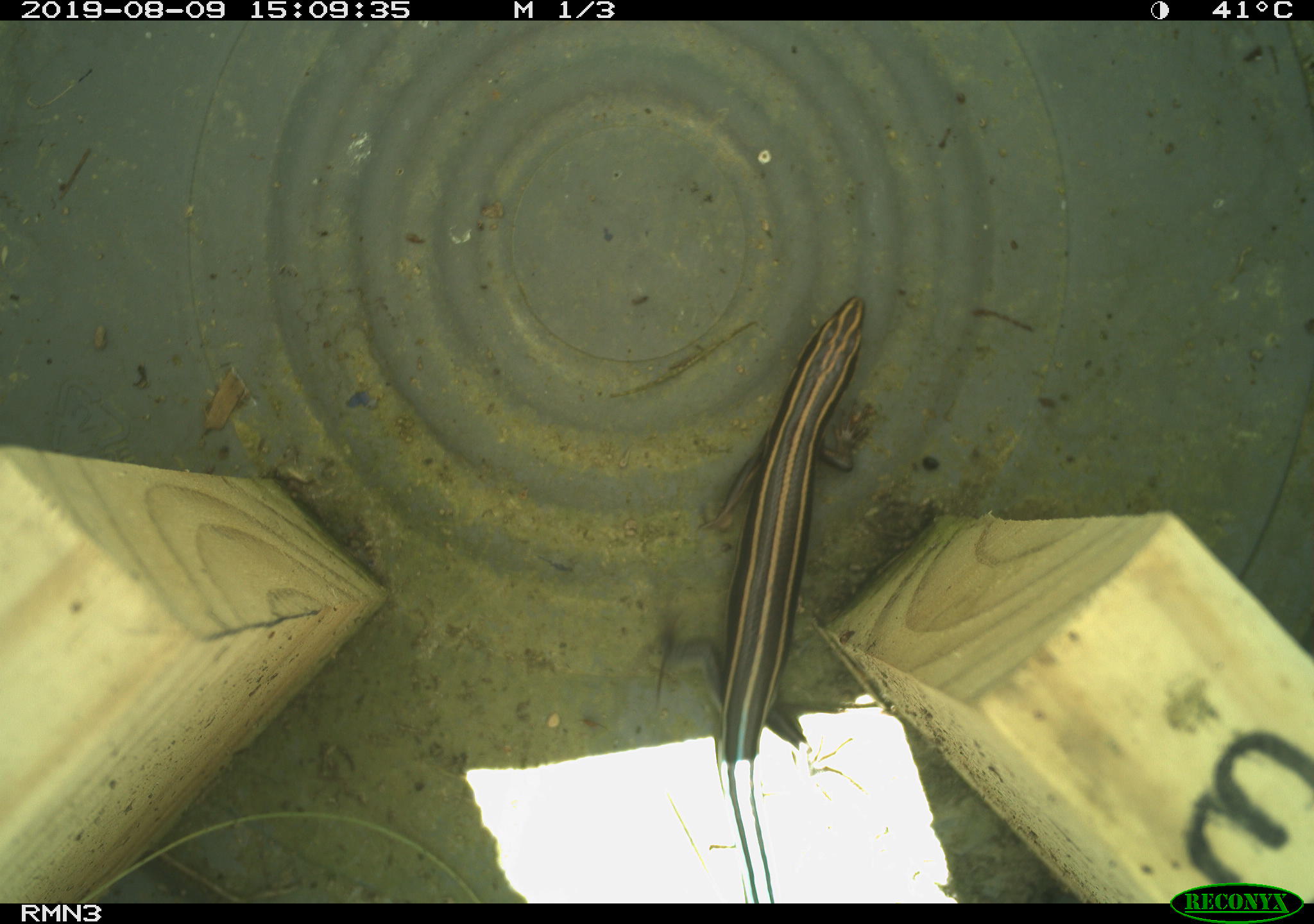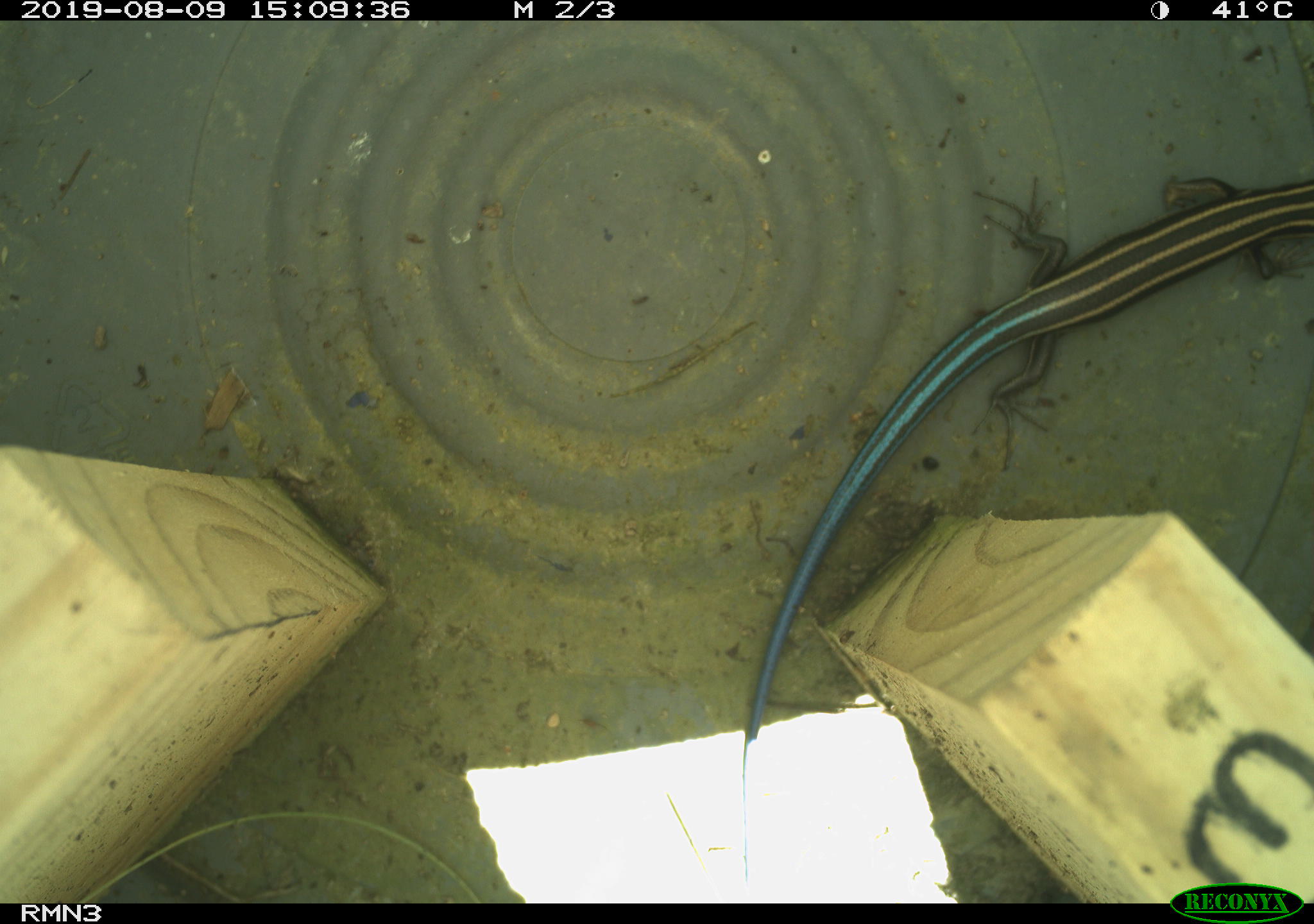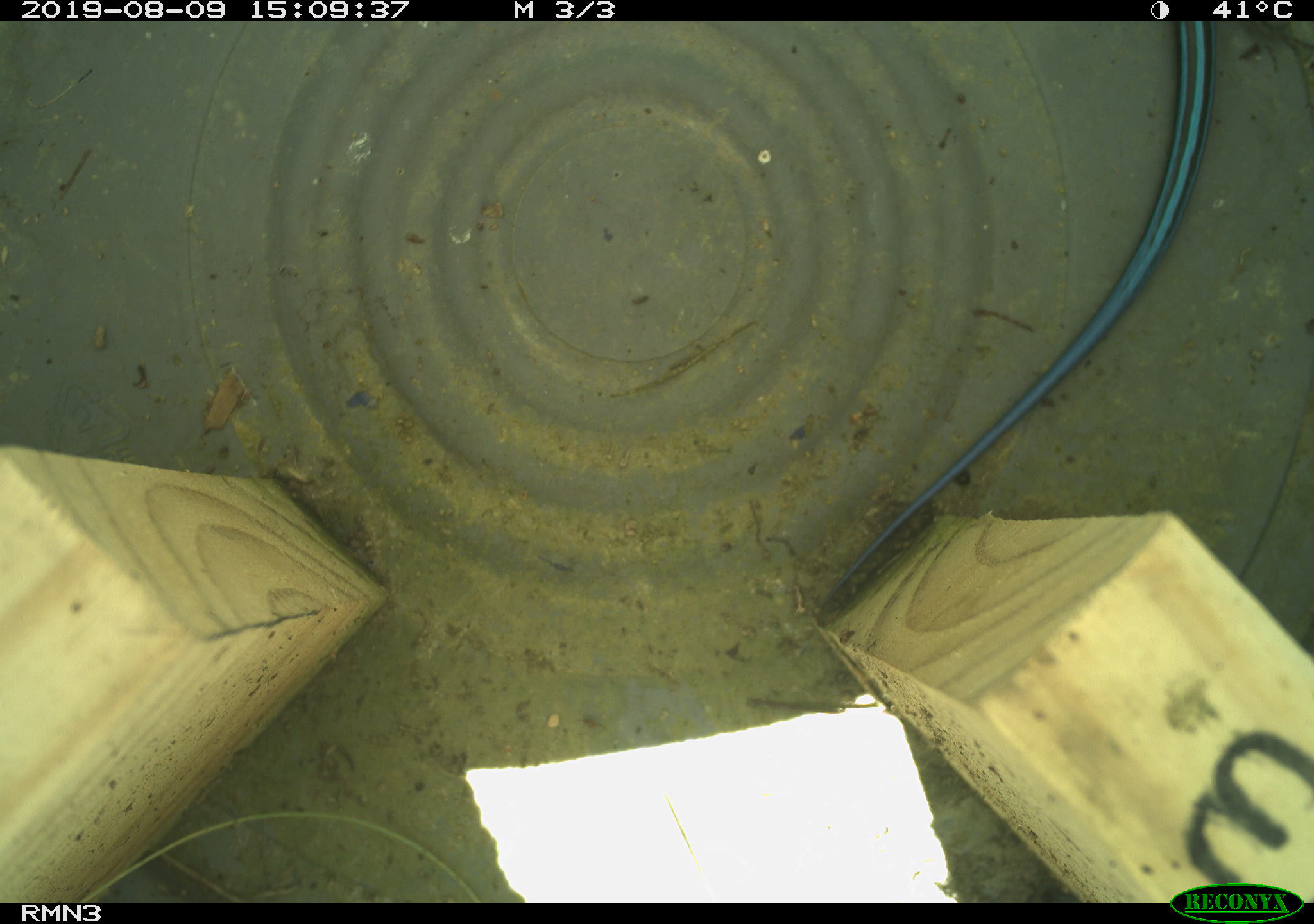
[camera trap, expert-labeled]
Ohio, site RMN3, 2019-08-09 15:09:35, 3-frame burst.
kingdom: Animalia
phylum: Chordata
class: Reptilia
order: Squamata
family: Scincidae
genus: Plestiodon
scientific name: Plestiodon fasciatus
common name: common five-lined skink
Common five-lined skink (Plestiodon fasciatus).